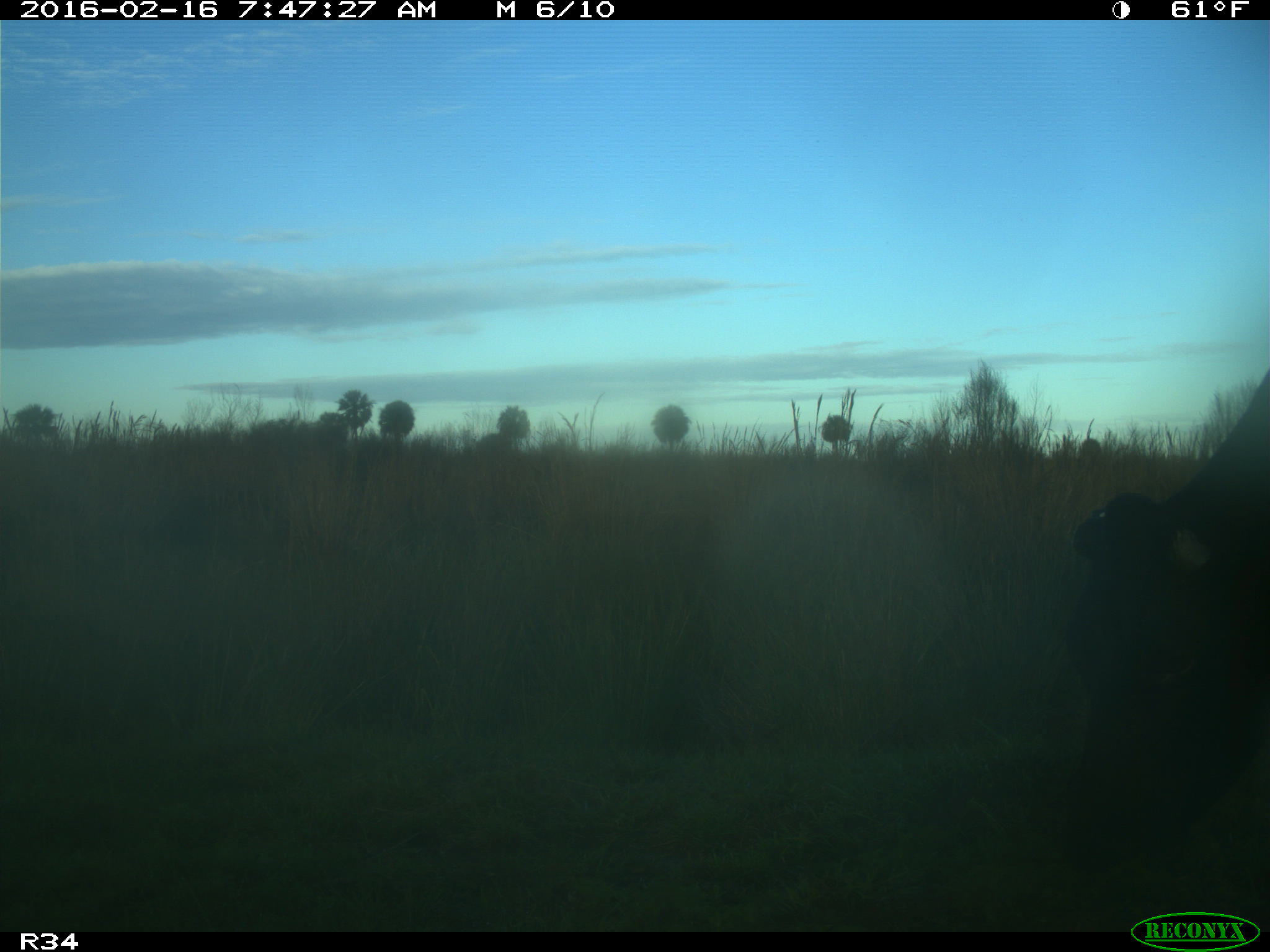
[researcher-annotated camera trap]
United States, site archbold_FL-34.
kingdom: Animalia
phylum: Chordata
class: Mammalia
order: Artiodactyla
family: Bovidae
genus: Bos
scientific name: Bos taurus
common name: domestic cow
Bos taurus (domestic cow).